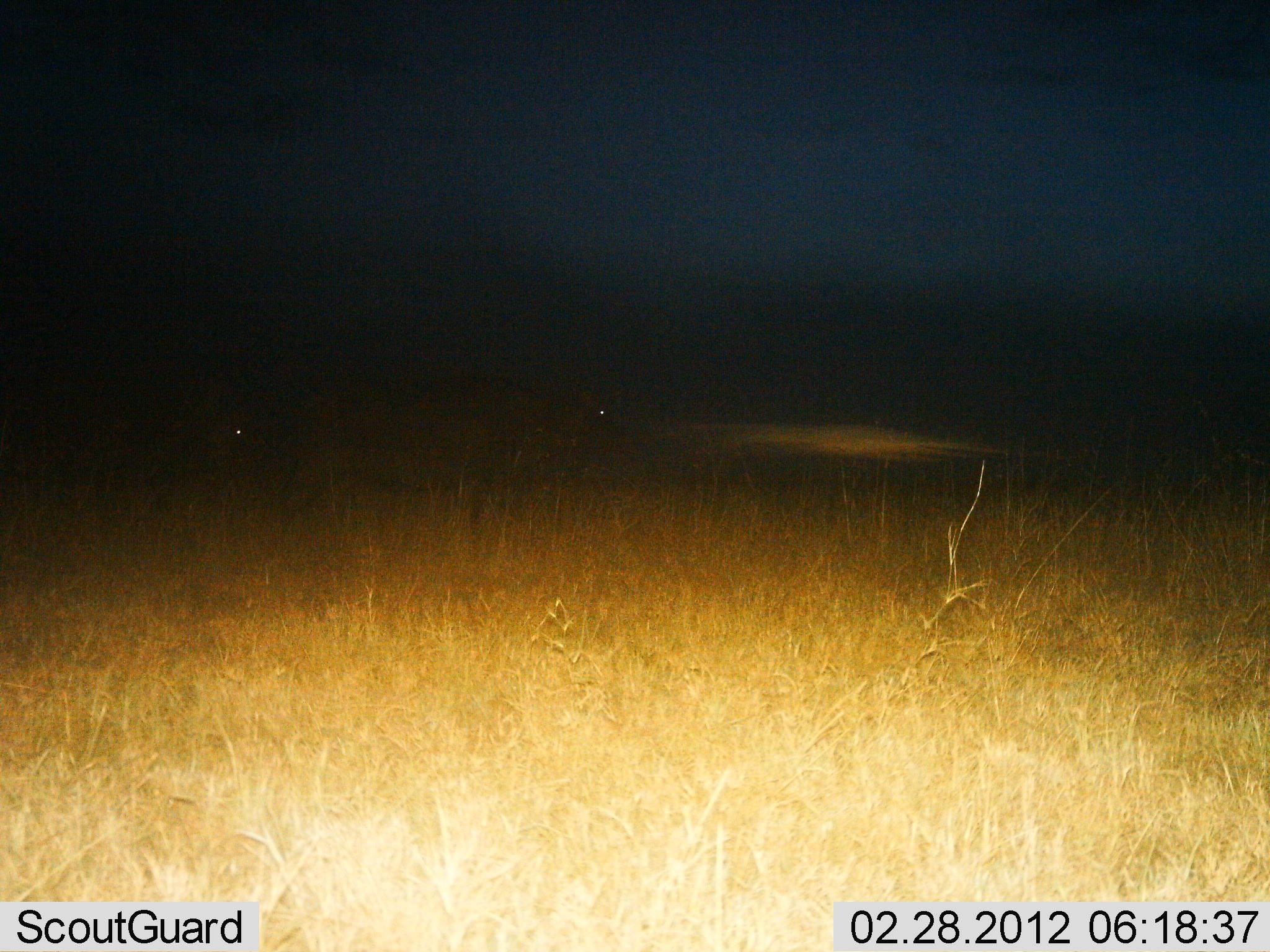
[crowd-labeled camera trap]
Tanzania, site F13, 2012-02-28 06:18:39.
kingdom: Animalia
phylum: Chordata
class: Mammalia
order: Artiodactyla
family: Bovidae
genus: Syncerus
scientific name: Syncerus caffer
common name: cape buffalo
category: buffalo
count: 2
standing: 80%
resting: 0%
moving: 20%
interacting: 0%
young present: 0%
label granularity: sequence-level